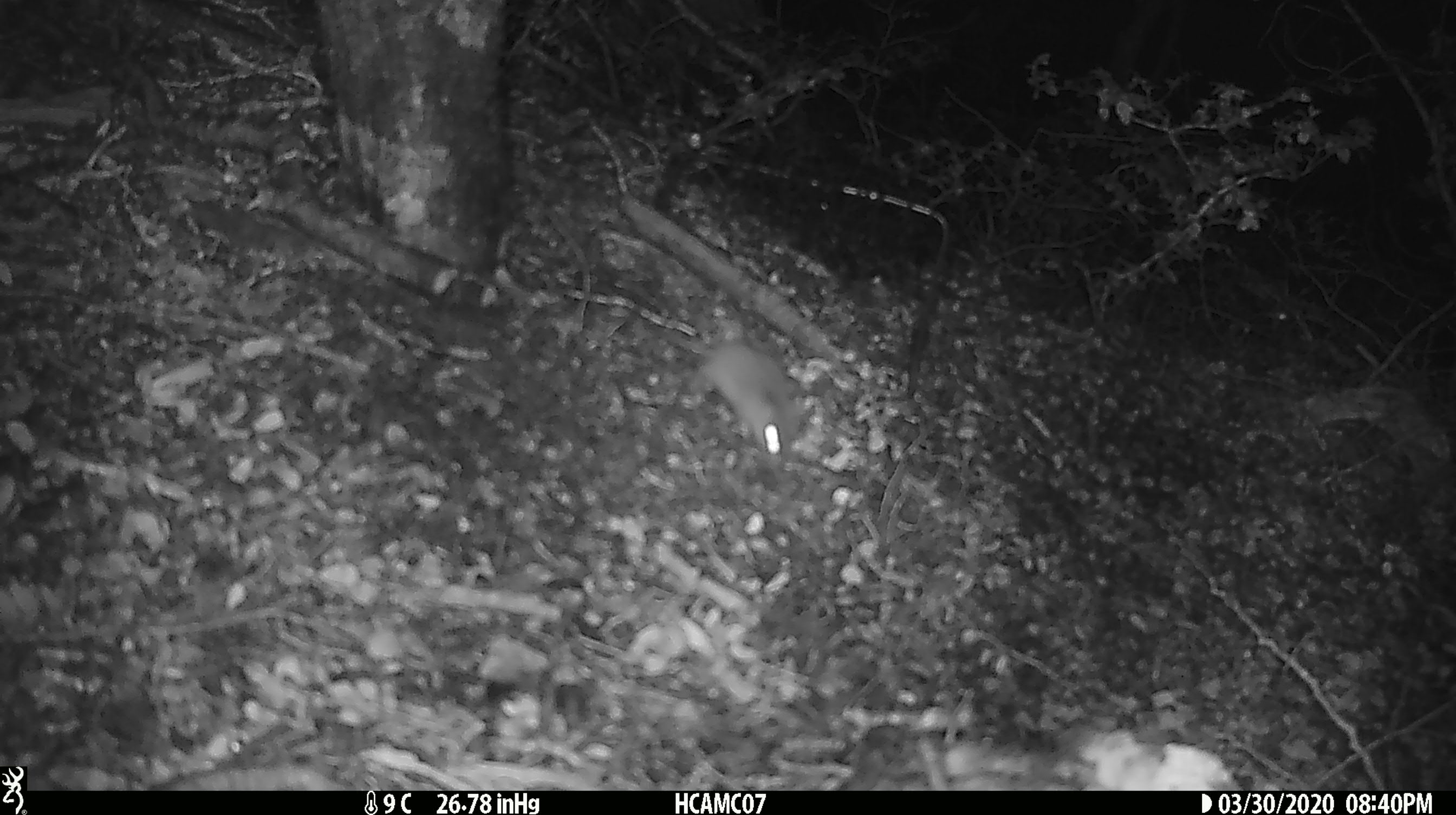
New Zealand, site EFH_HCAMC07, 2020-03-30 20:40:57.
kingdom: Animalia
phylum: Chordata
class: Mammalia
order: Rodentia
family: Muridae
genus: Mus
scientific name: Mus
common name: mouse